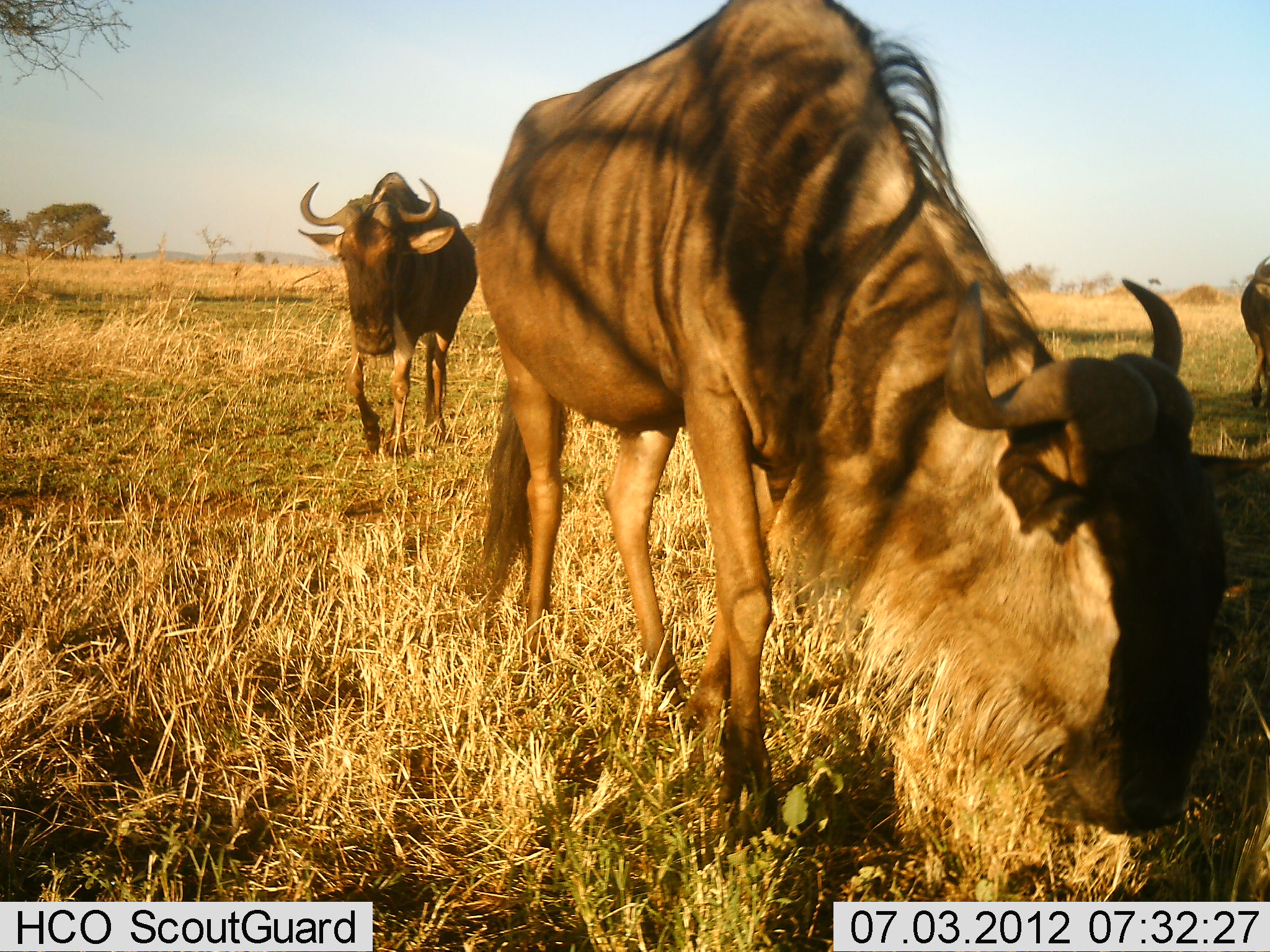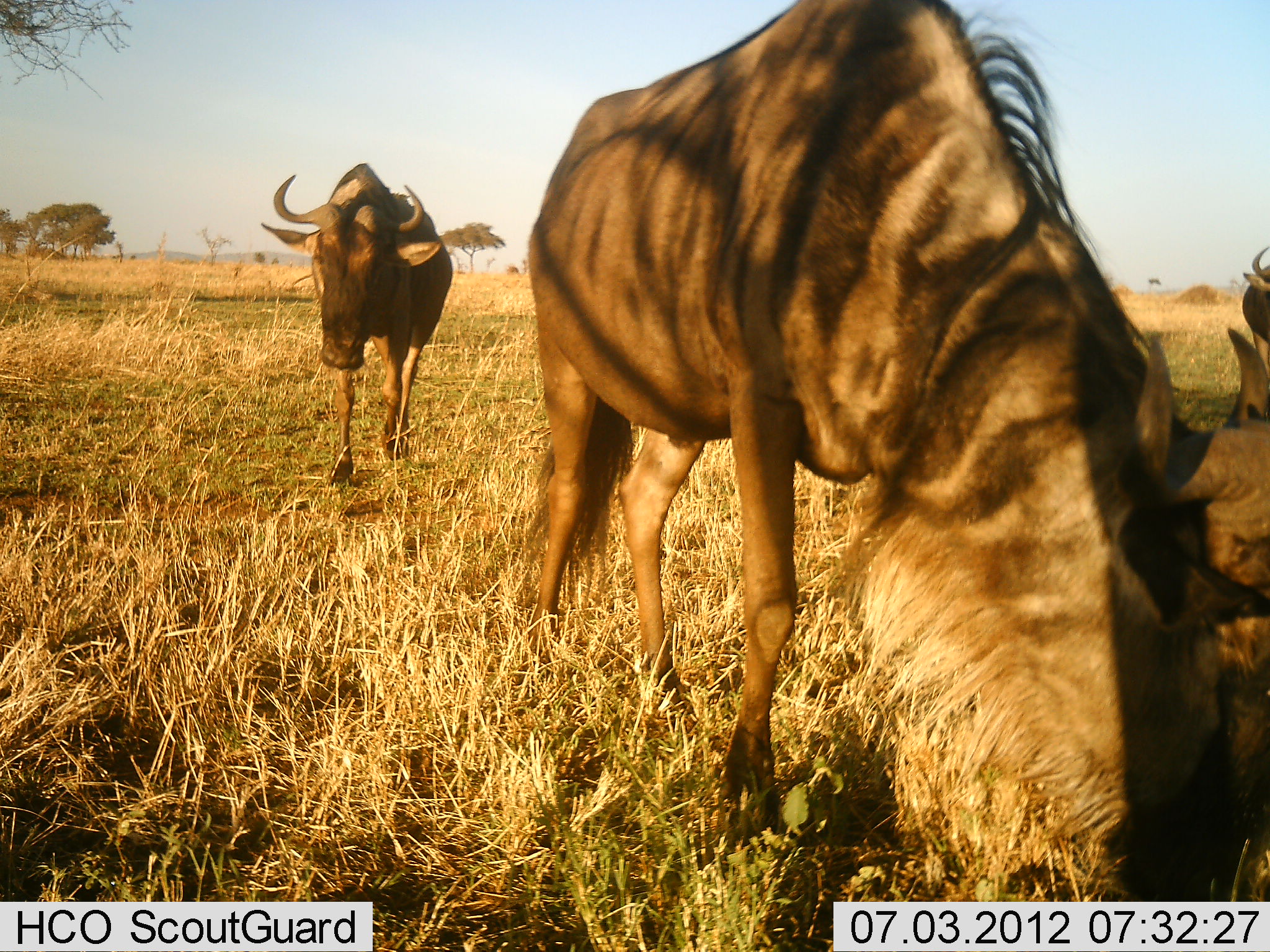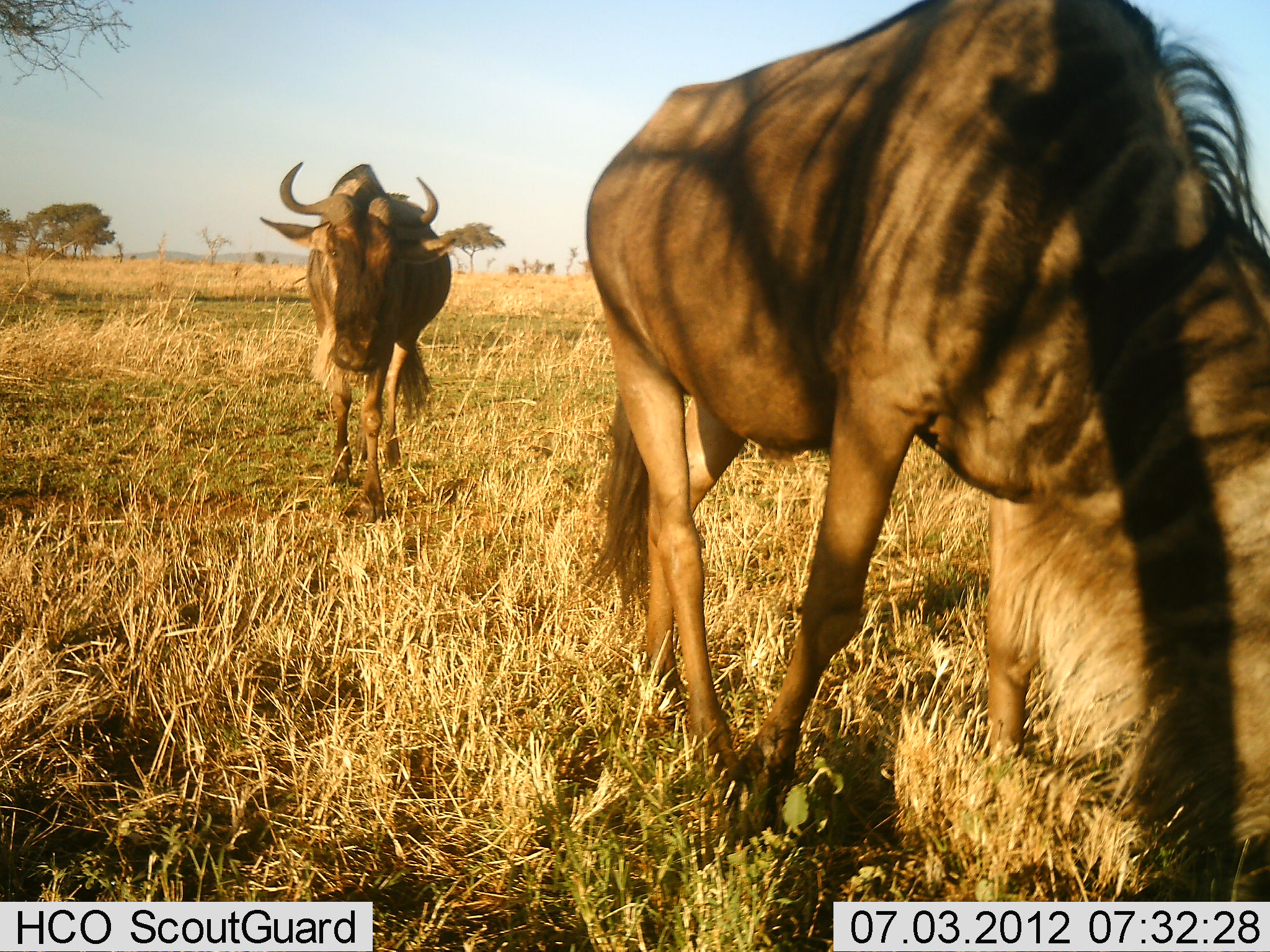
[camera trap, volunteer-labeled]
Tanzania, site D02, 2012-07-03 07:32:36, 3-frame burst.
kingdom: Animalia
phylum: Chordata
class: Mammalia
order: Artiodactyla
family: Bovidae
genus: Connochaetes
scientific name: Connochaetes taurinus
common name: blue wildebeest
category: wildebeest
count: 3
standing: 10%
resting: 0%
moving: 60%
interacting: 0%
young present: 0%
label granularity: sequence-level